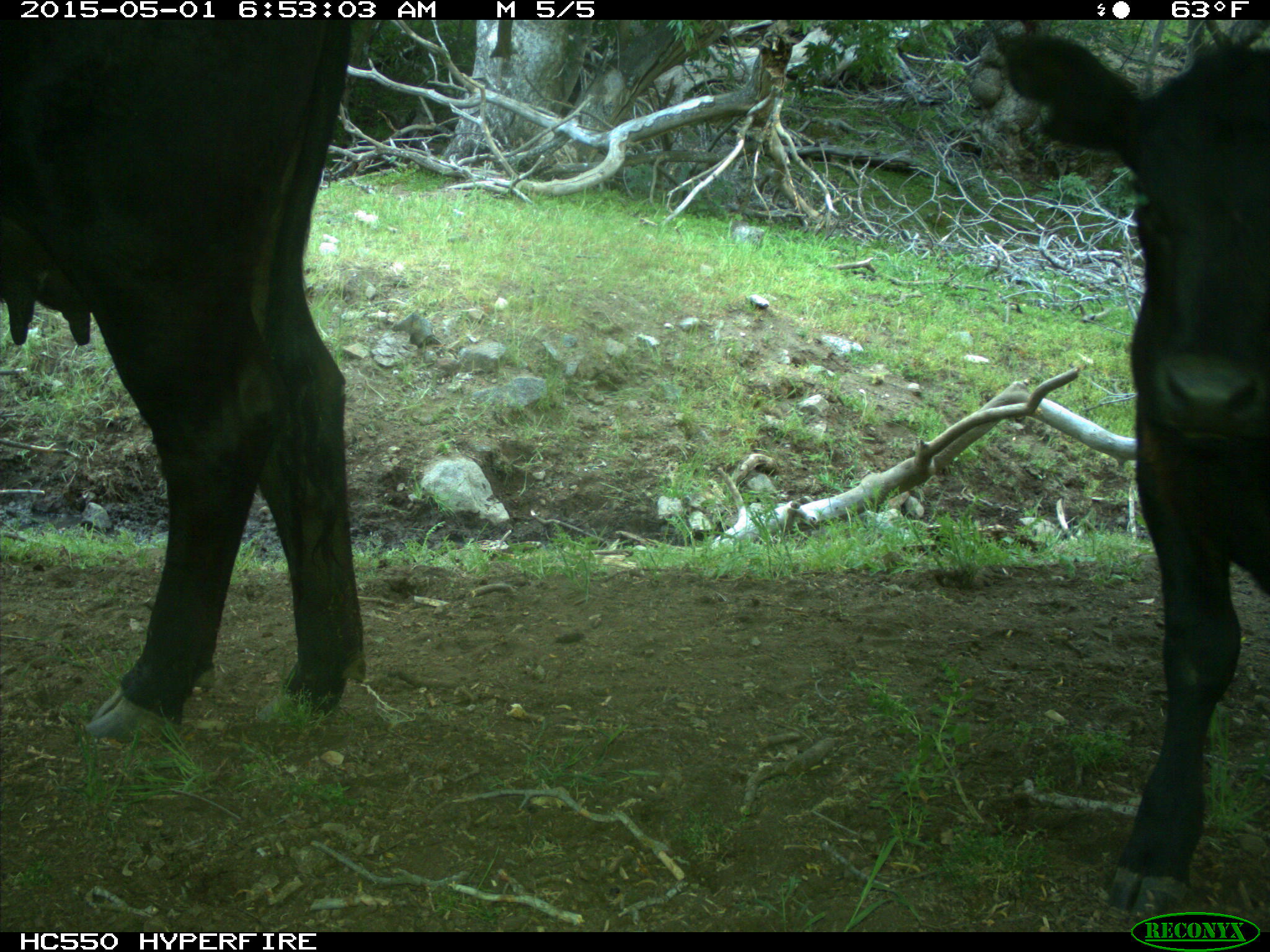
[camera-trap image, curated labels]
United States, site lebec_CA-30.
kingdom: Animalia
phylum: Chordata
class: Mammalia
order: Artiodactyla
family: Bovidae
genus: Bos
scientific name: Bos taurus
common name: domestic cow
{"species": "Bos taurus (domestic cow)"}